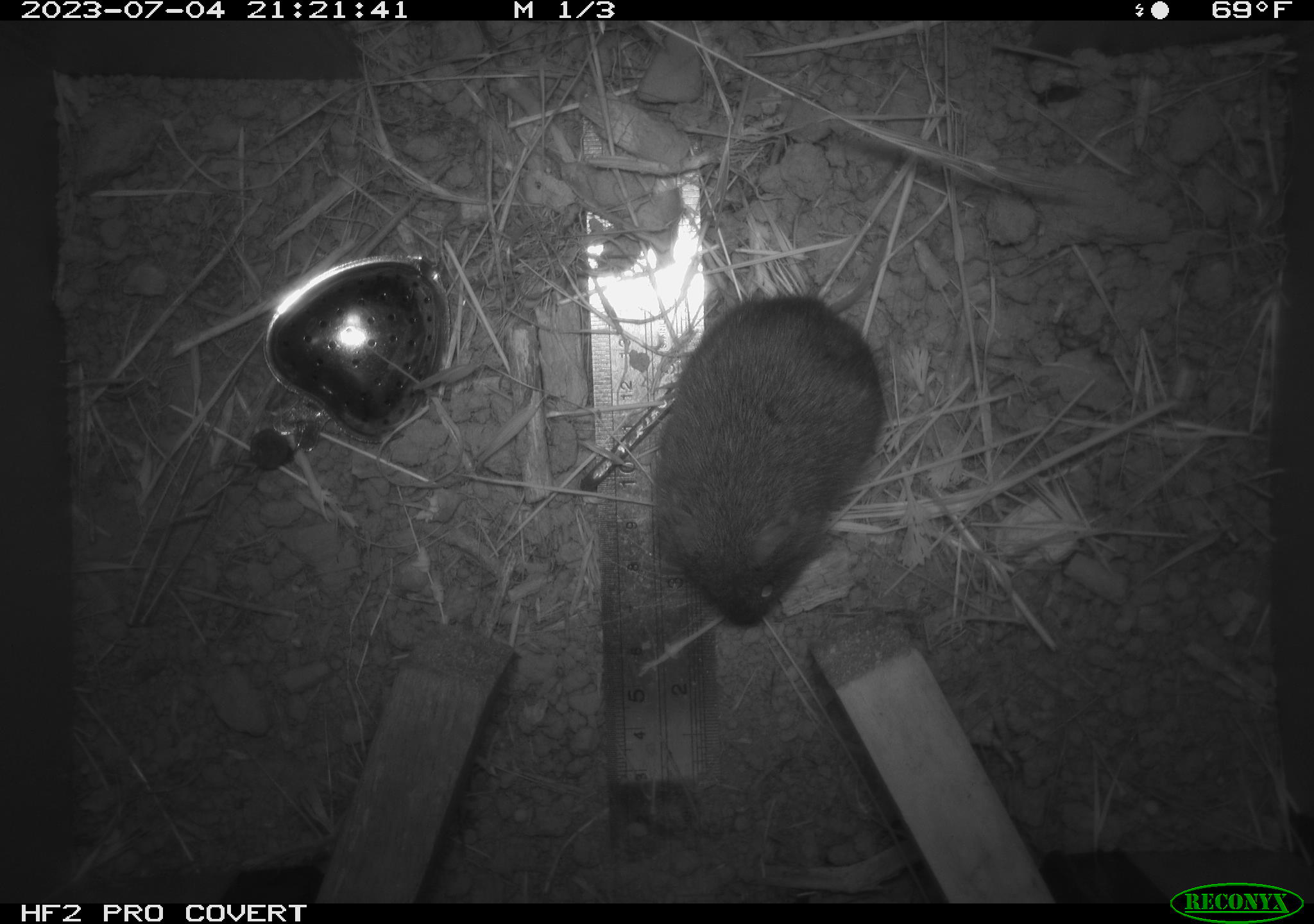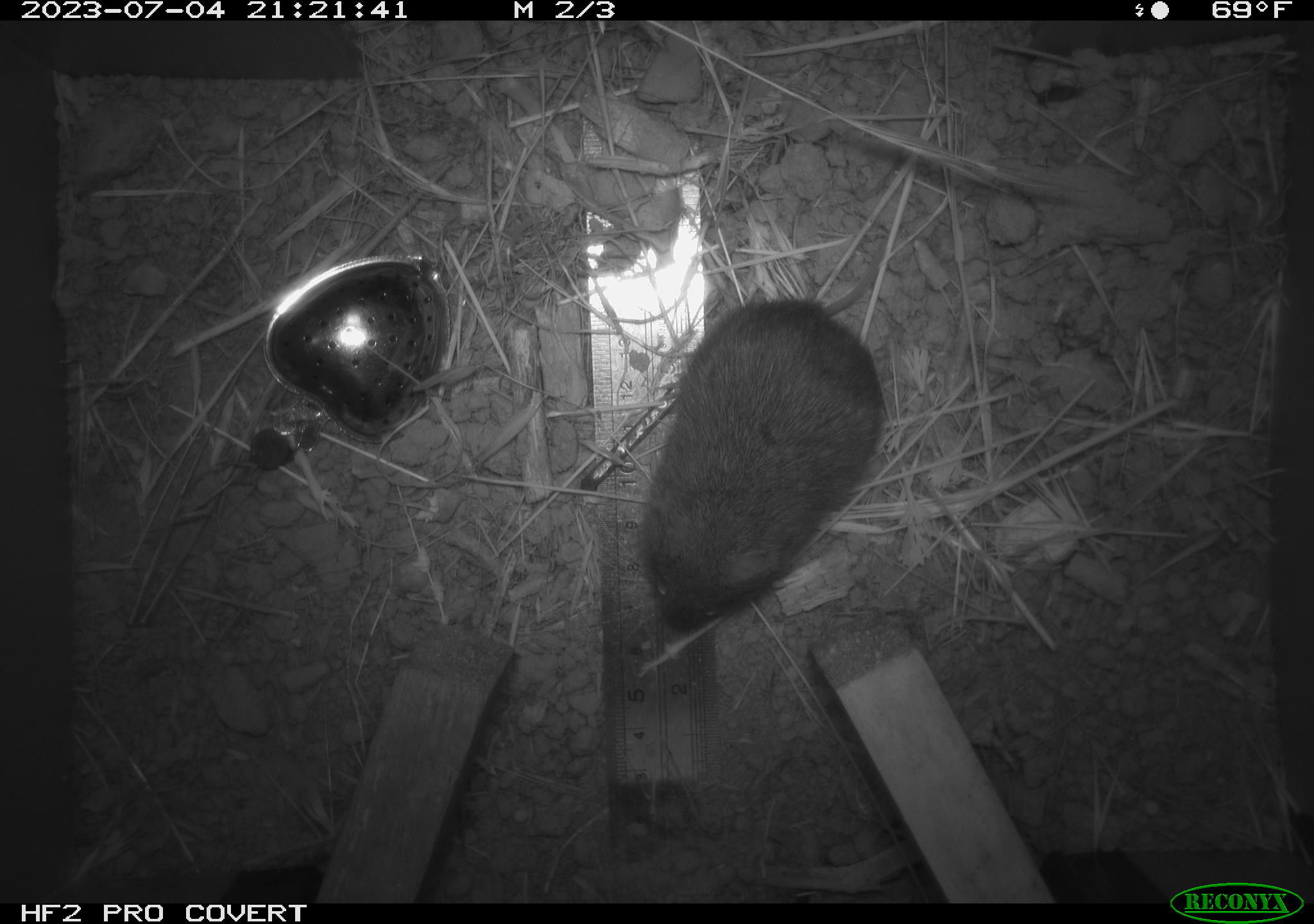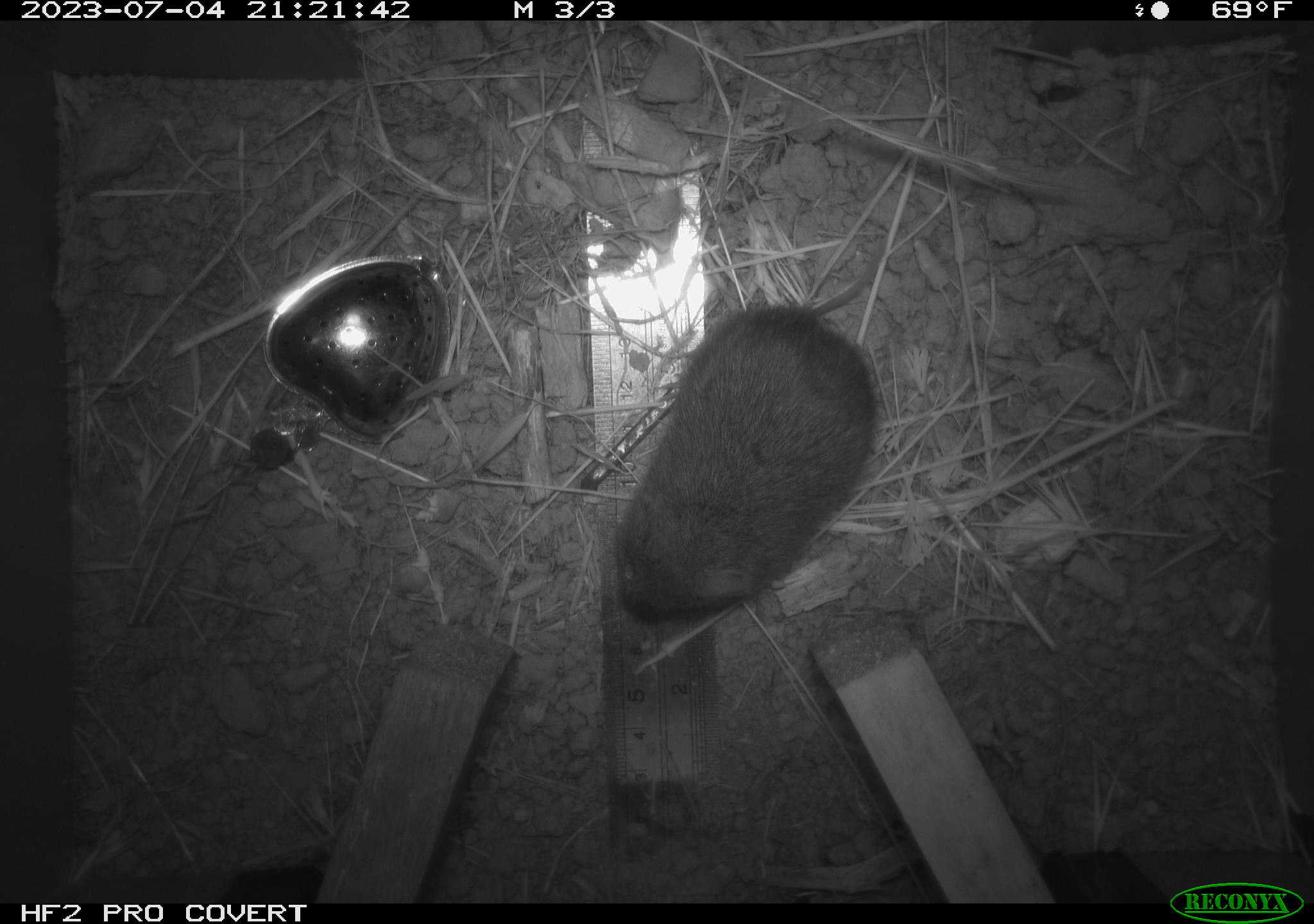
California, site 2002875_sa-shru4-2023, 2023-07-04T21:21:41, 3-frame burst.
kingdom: Animalia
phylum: Chordata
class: Mammalia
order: Rodentia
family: Cricetidae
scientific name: Arvicolinae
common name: voles, lemmings, and muskrats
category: arvicolinae subfamily